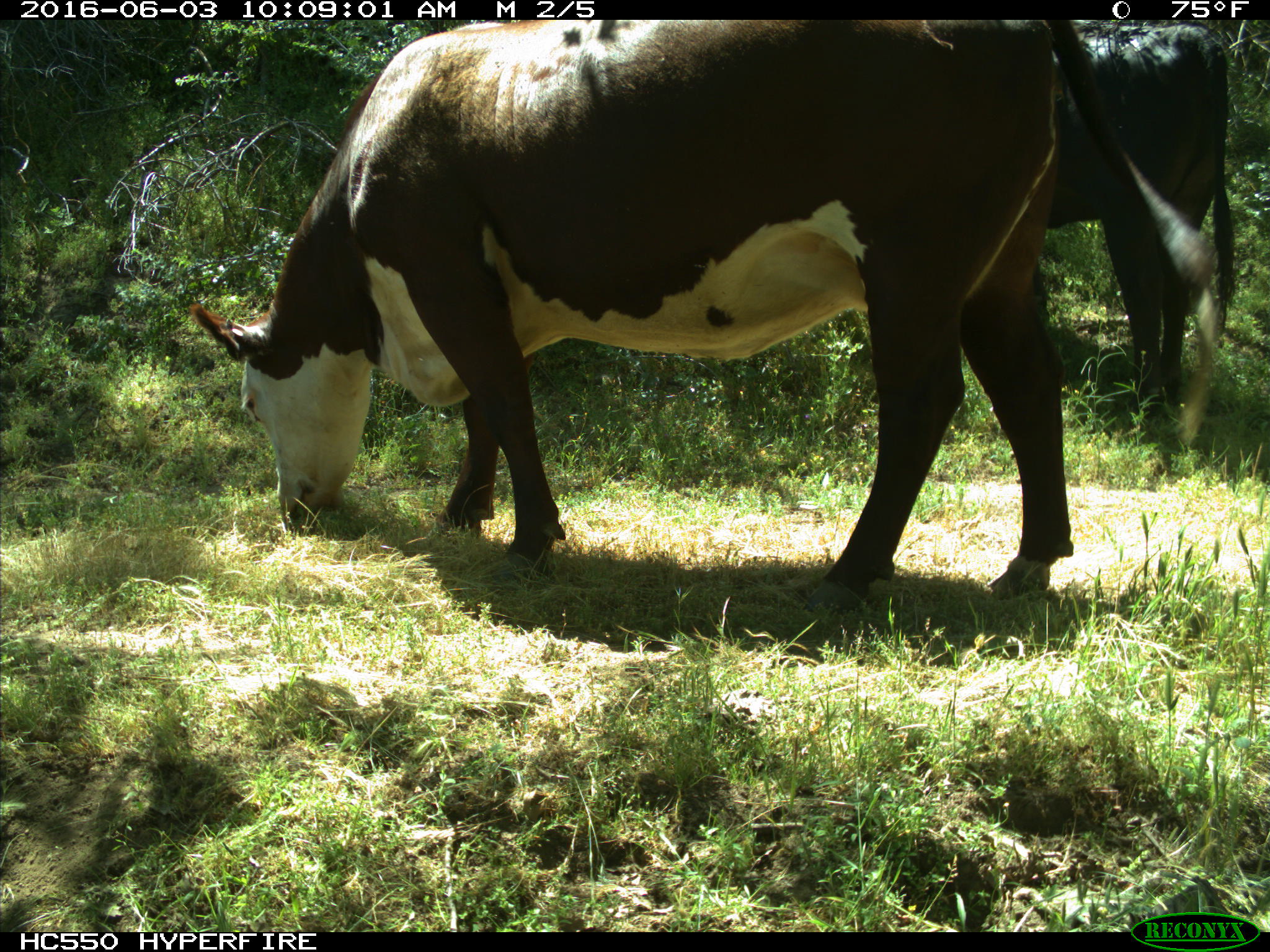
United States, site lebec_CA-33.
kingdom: Animalia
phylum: Chordata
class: Mammalia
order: Artiodactyla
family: Bovidae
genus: Bos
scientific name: Bos taurus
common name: domestic cow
Bos taurus (domestic cow).